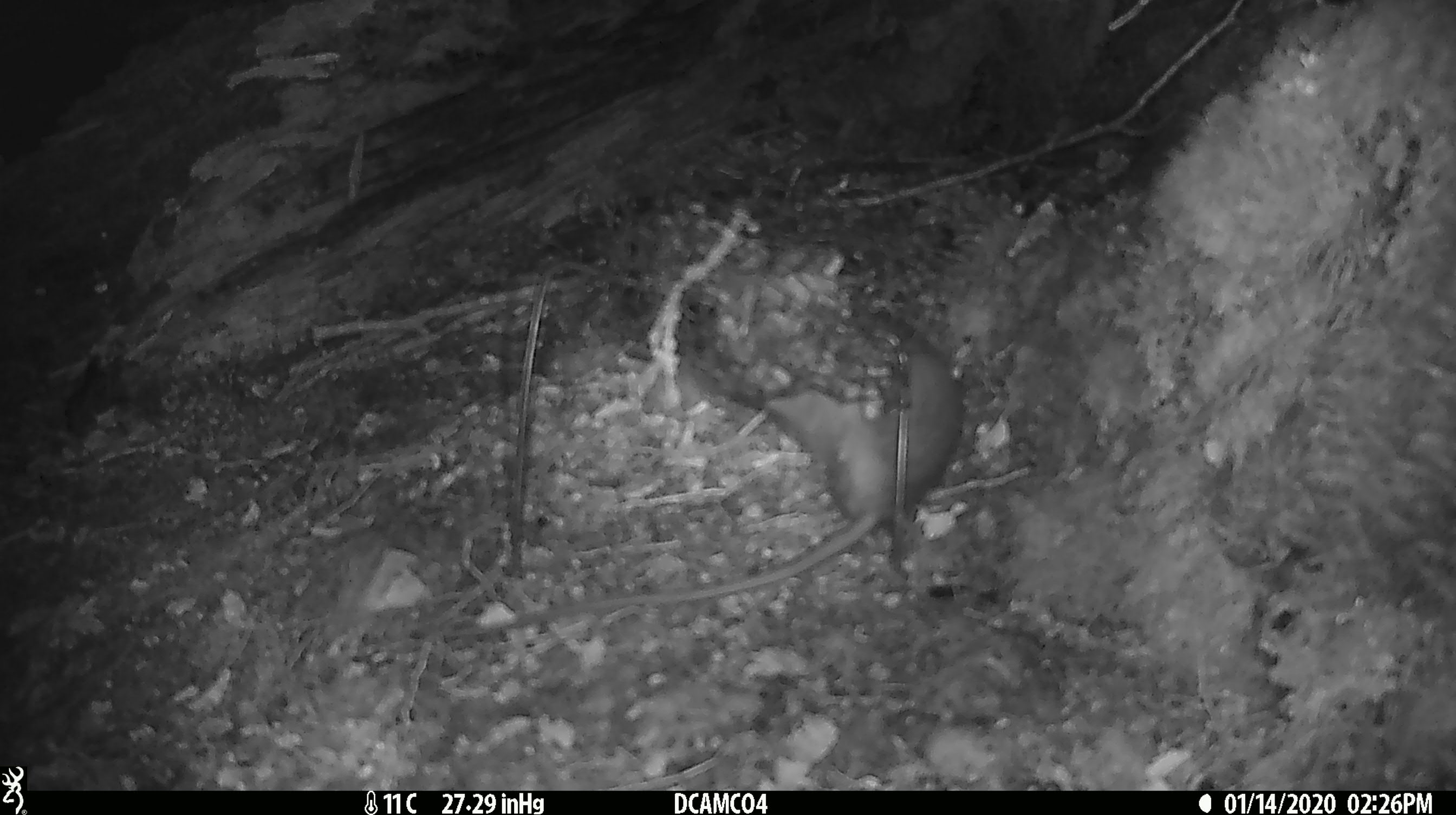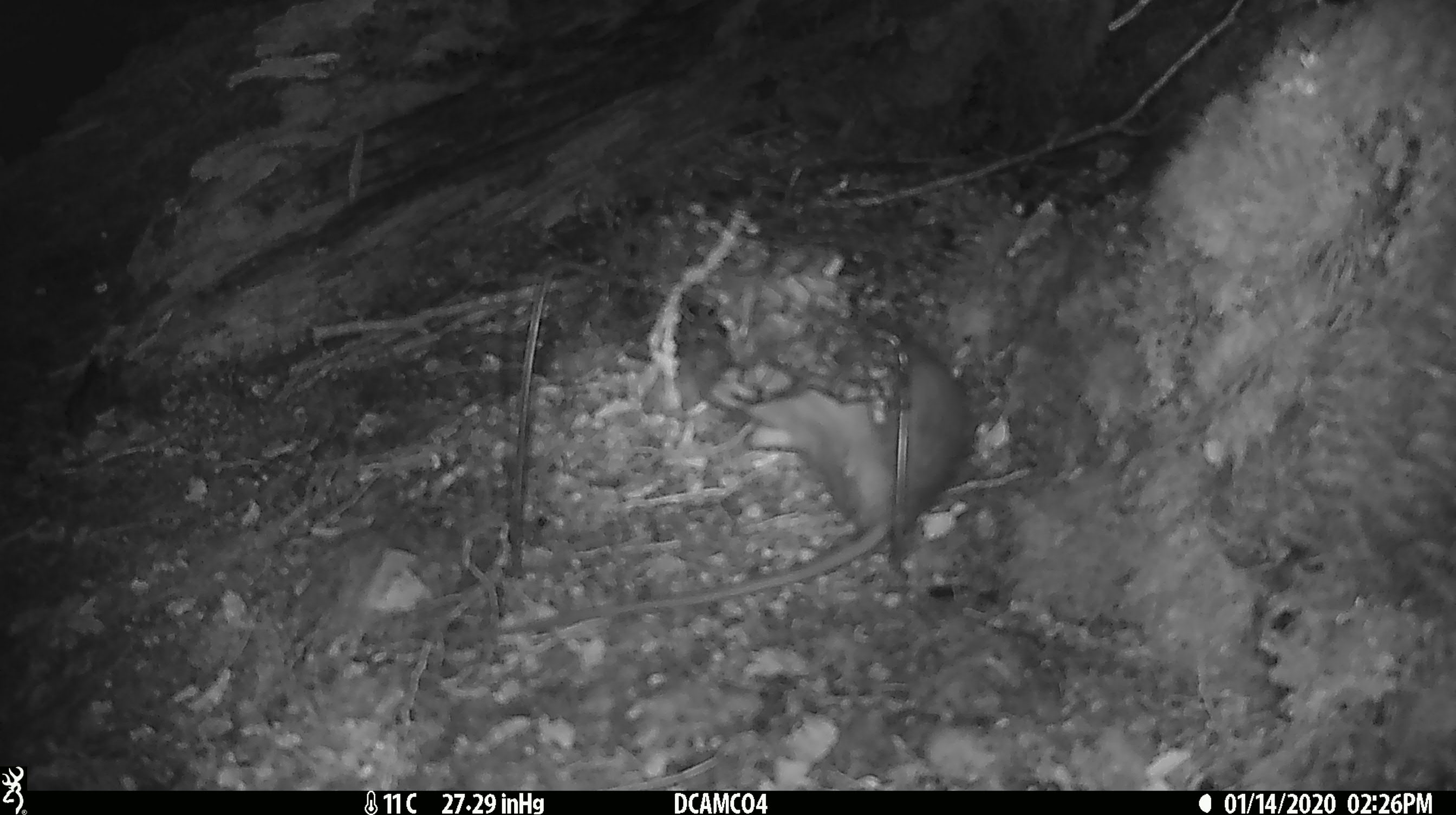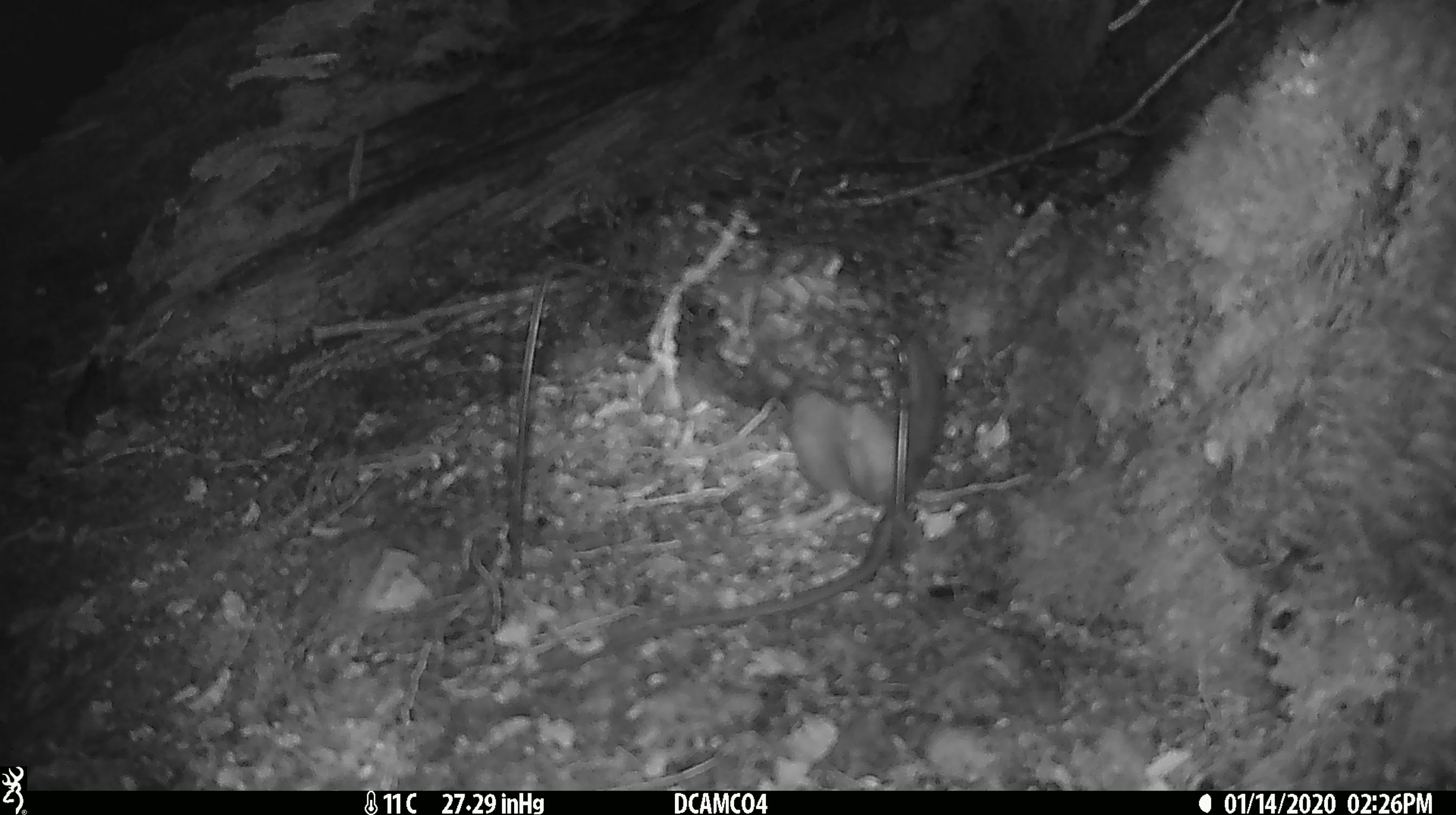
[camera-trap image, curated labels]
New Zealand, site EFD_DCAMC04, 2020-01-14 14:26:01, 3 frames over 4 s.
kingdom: Animalia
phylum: Chordata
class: Mammalia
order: Rodentia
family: Muridae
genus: Rattus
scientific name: Rattus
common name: rat